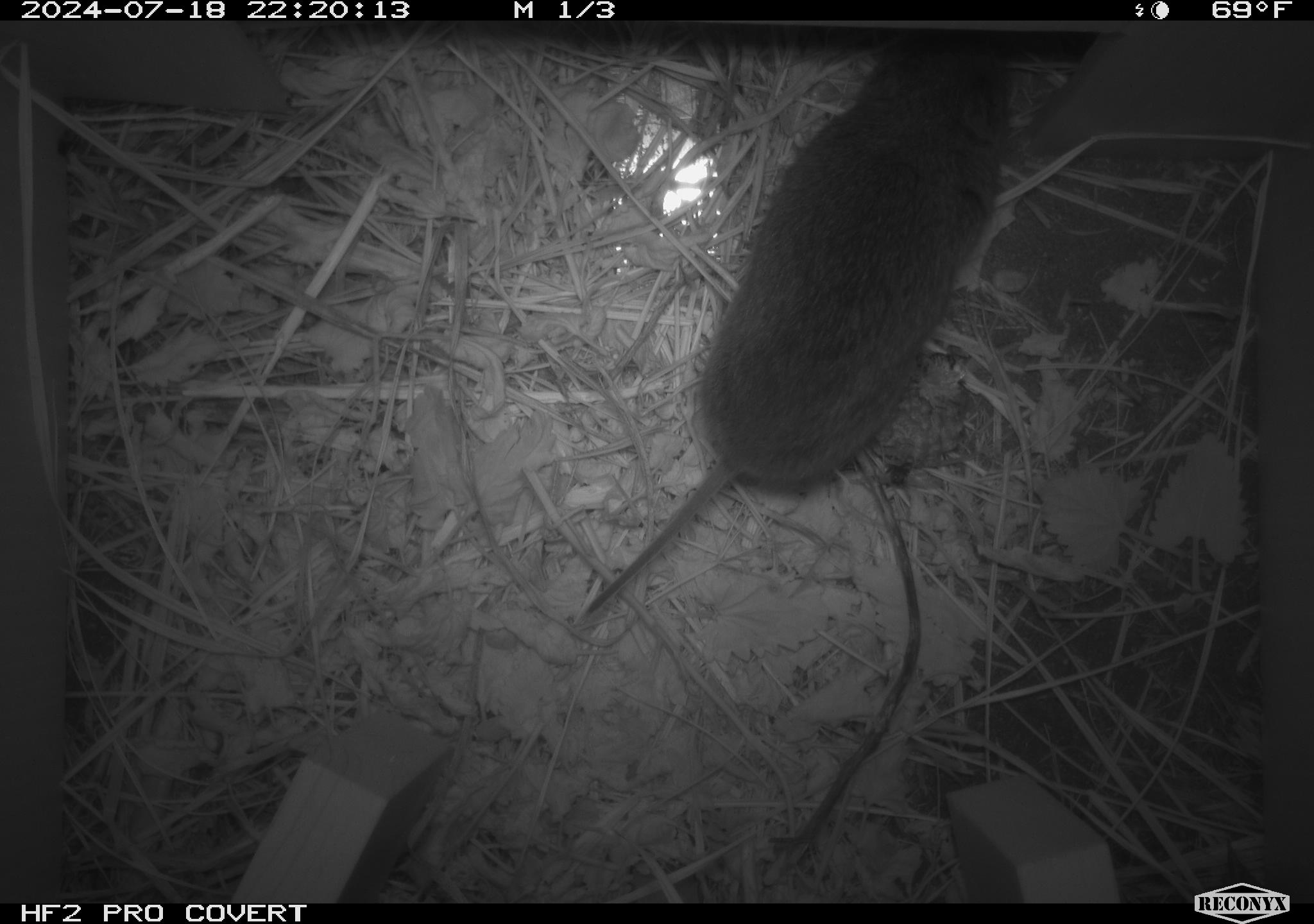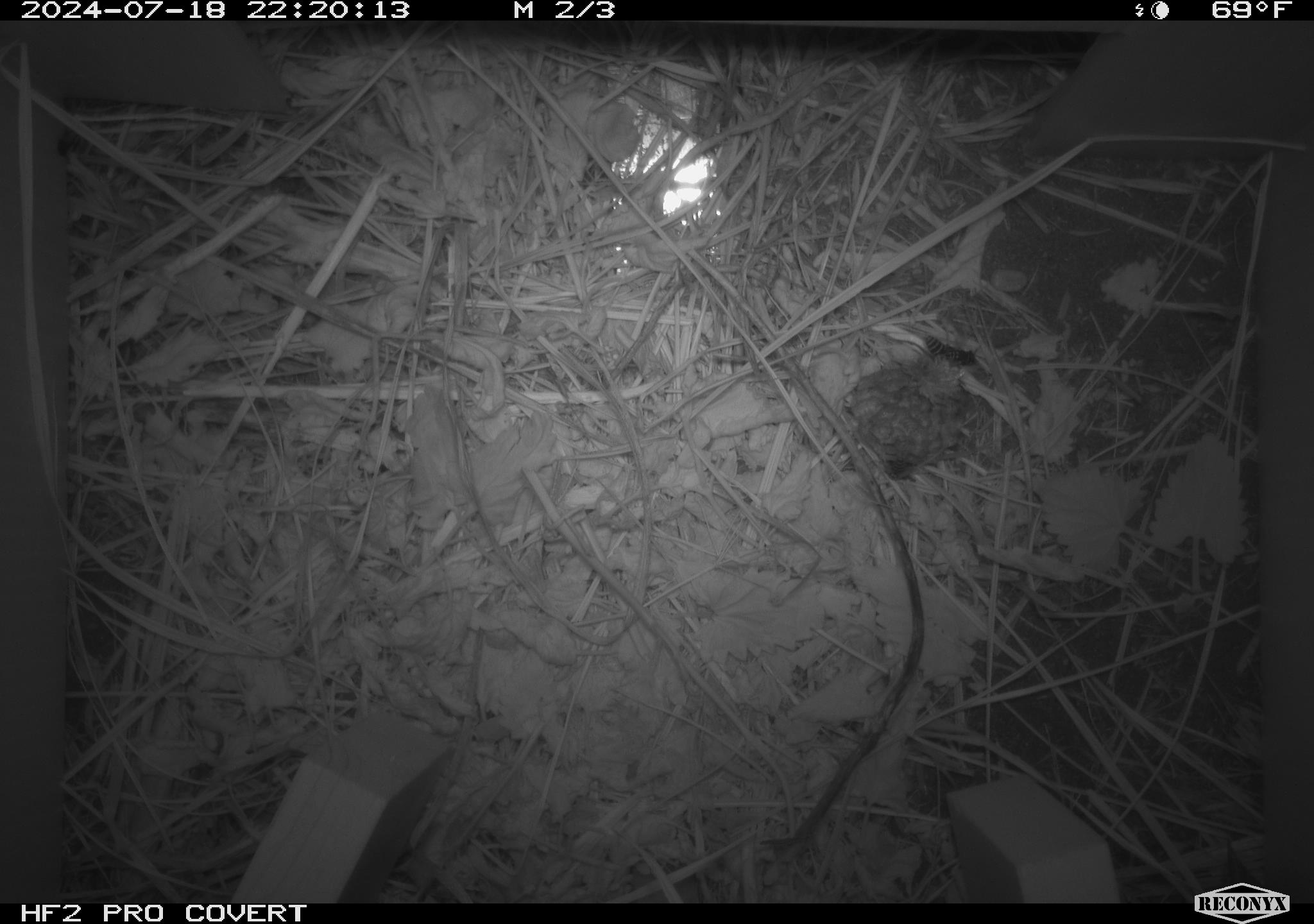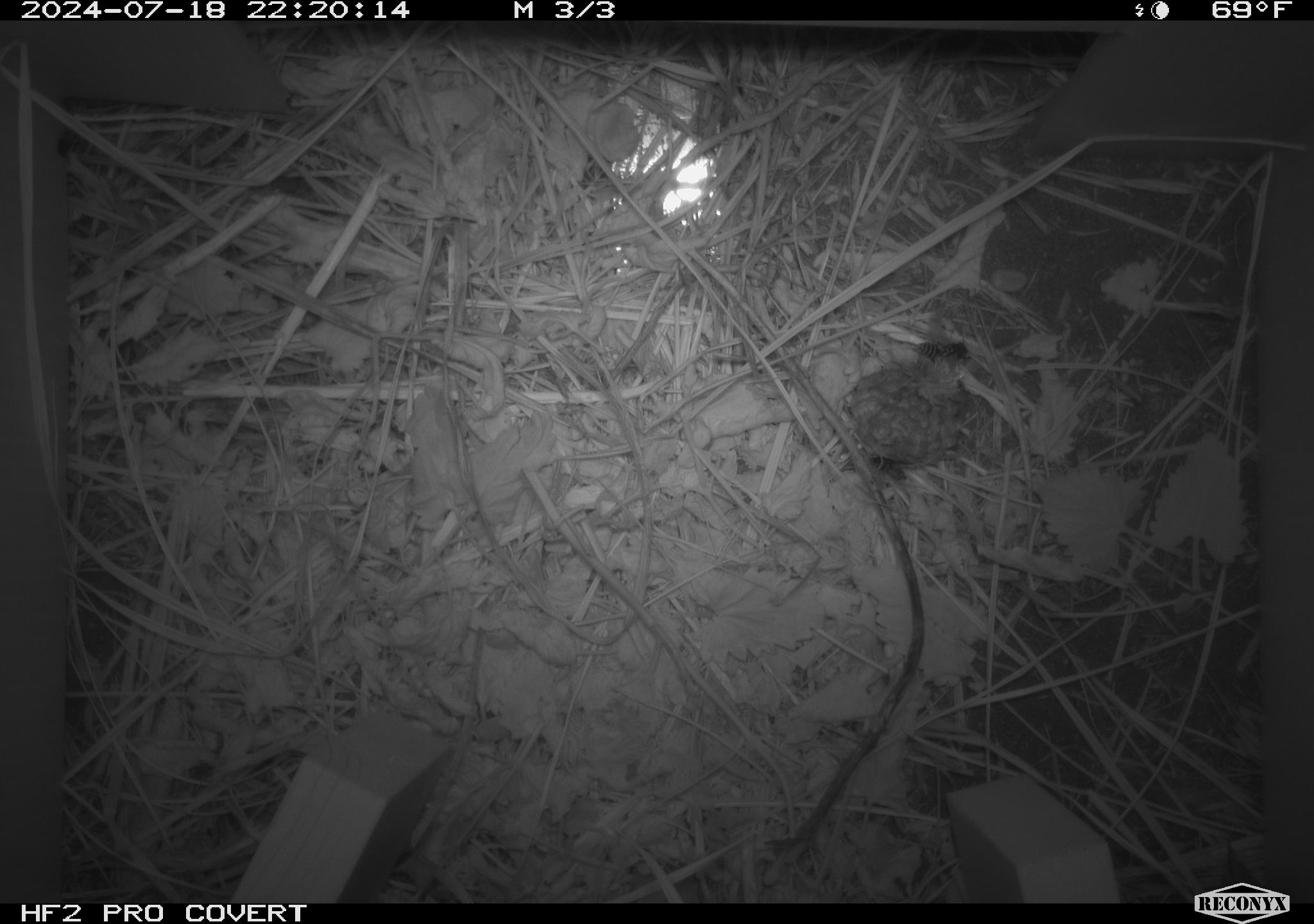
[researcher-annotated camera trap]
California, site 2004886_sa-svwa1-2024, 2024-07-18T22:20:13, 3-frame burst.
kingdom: Animalia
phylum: Arthropoda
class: Insecta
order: Hymenoptera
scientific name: Hymenoptera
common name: ants, bees, wasps, and sawflies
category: hymenoptera order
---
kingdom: Animalia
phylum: Chordata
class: Mammalia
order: Rodentia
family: Cricetidae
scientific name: Arvicolinae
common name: voles, lemmings, and muskrats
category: arvicolinae subfamily